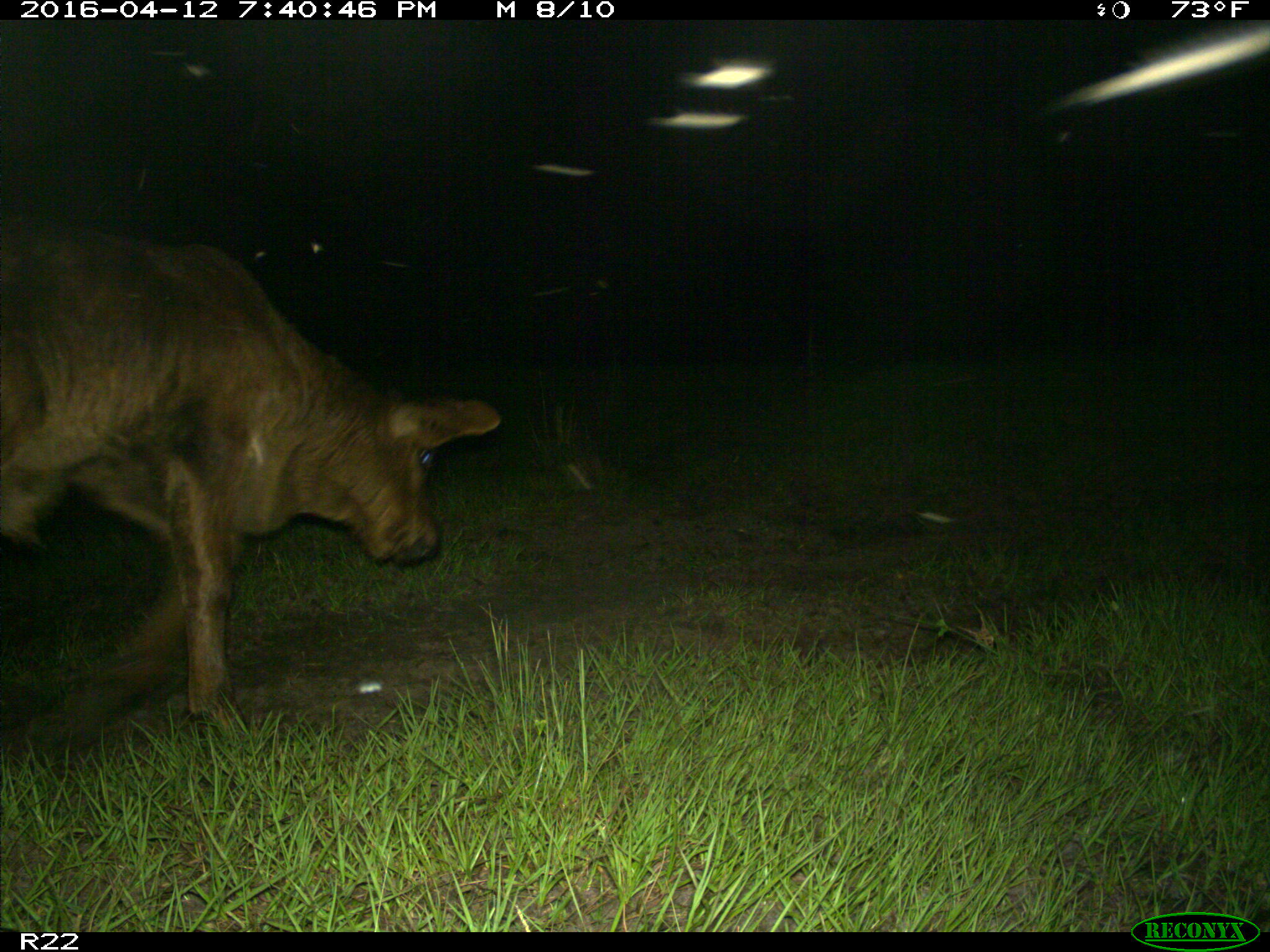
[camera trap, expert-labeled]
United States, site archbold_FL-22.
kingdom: Animalia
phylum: Chordata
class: Mammalia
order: Artiodactyla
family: Bovidae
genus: Bos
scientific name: Bos taurus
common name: domestic cow